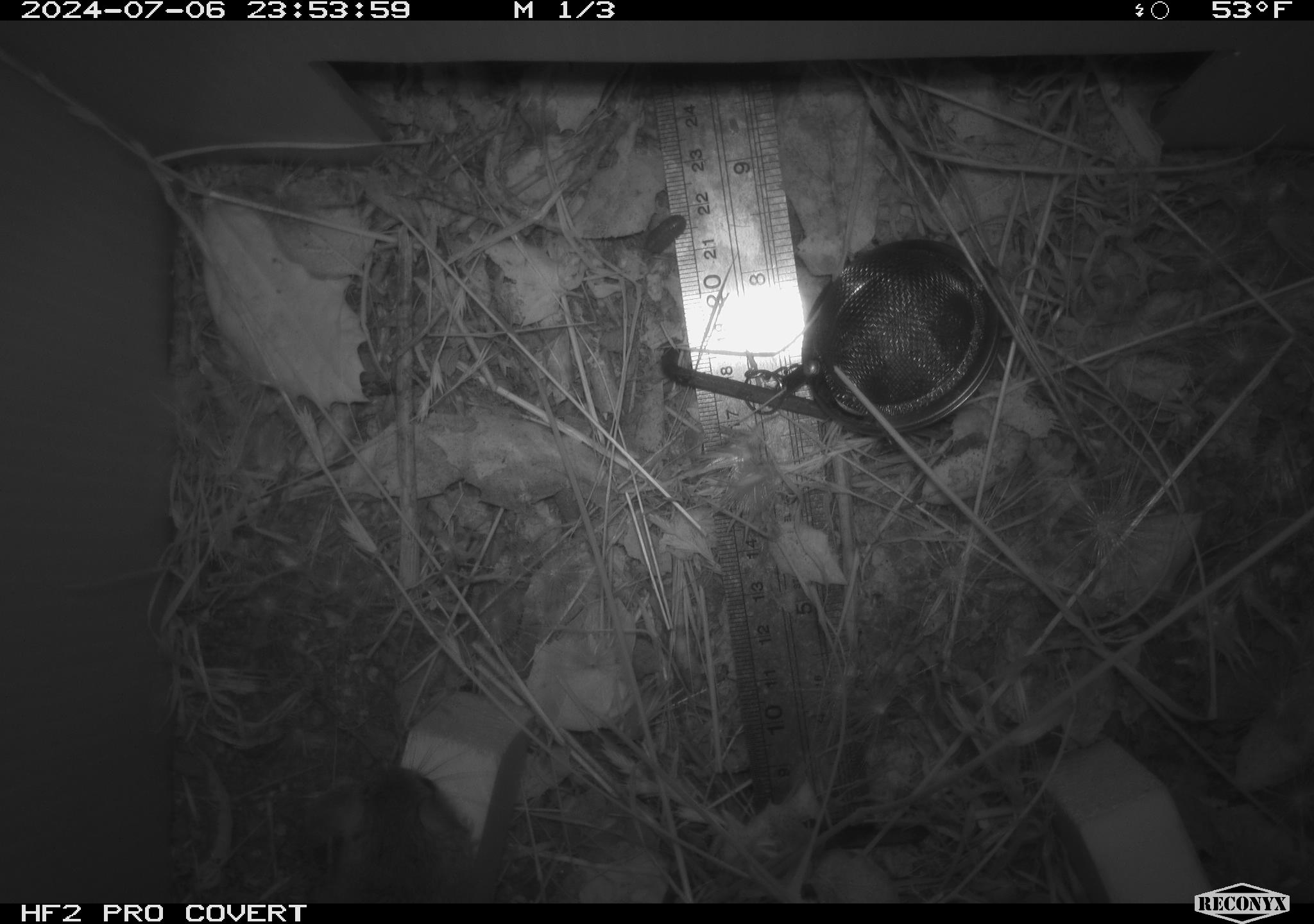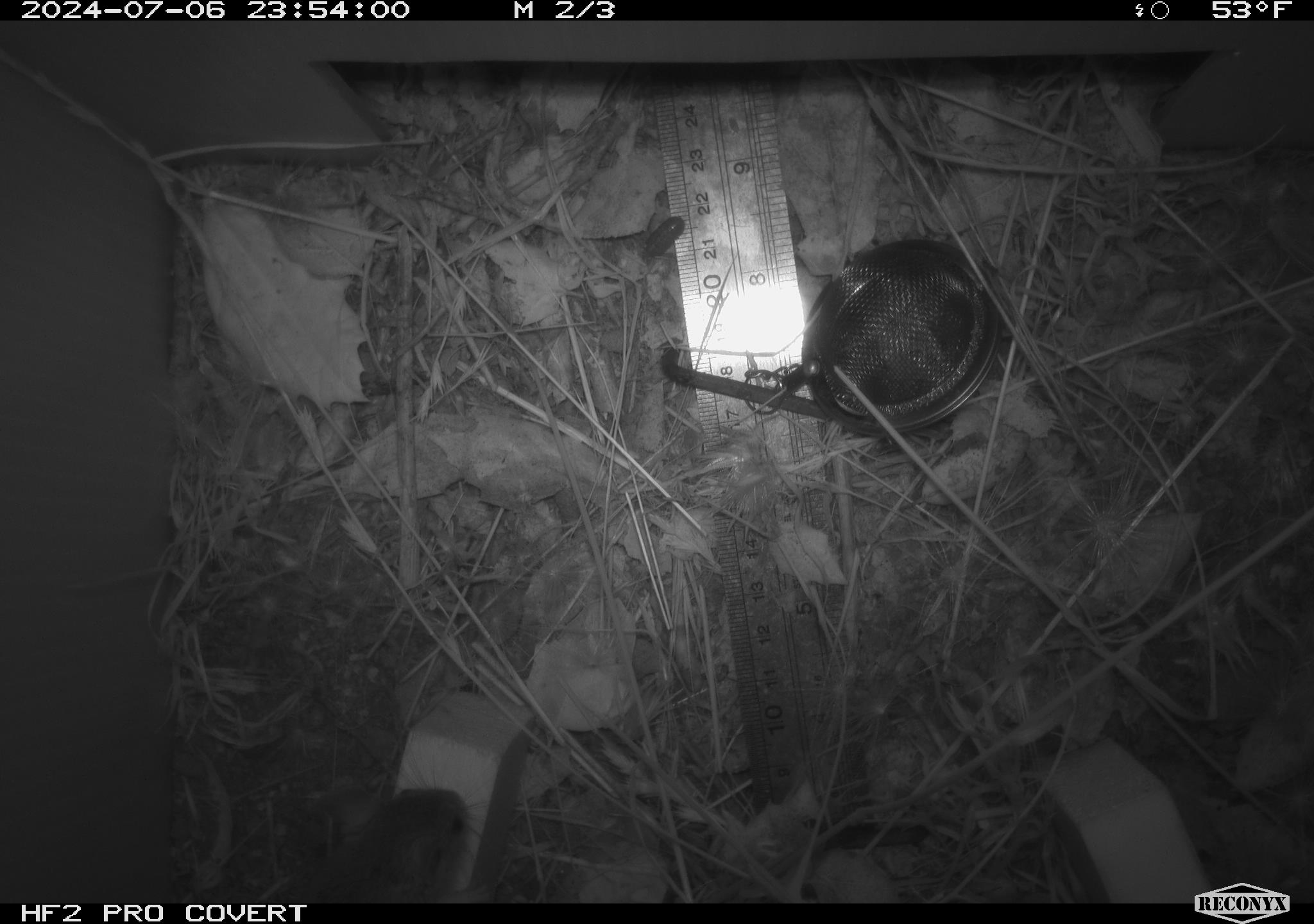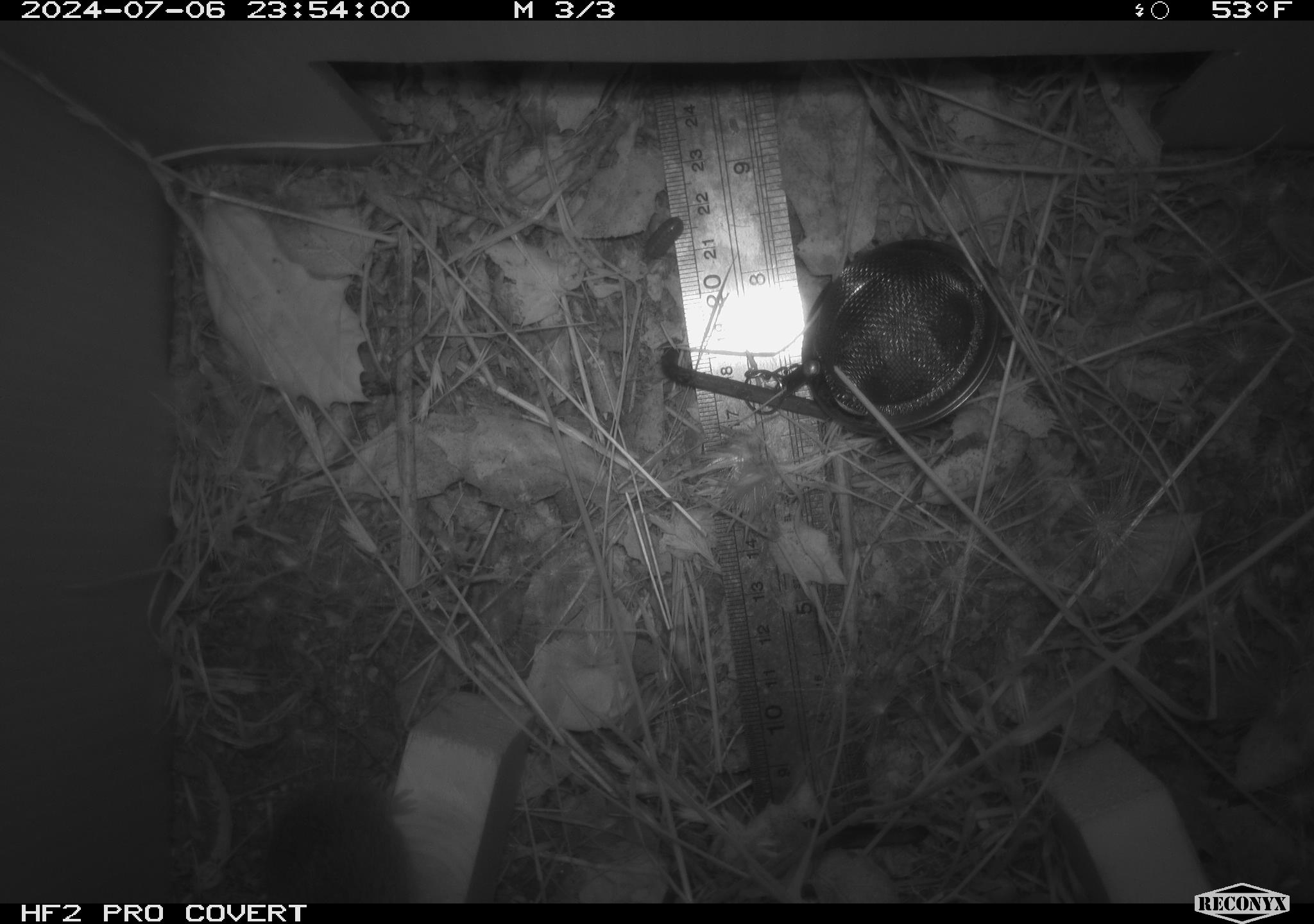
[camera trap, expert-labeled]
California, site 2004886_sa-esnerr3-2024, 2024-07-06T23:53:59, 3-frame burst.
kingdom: Animalia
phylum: Chordata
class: Mammalia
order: Rodentia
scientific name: Rodentia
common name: rodent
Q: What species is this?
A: Rodent (Rodentia).